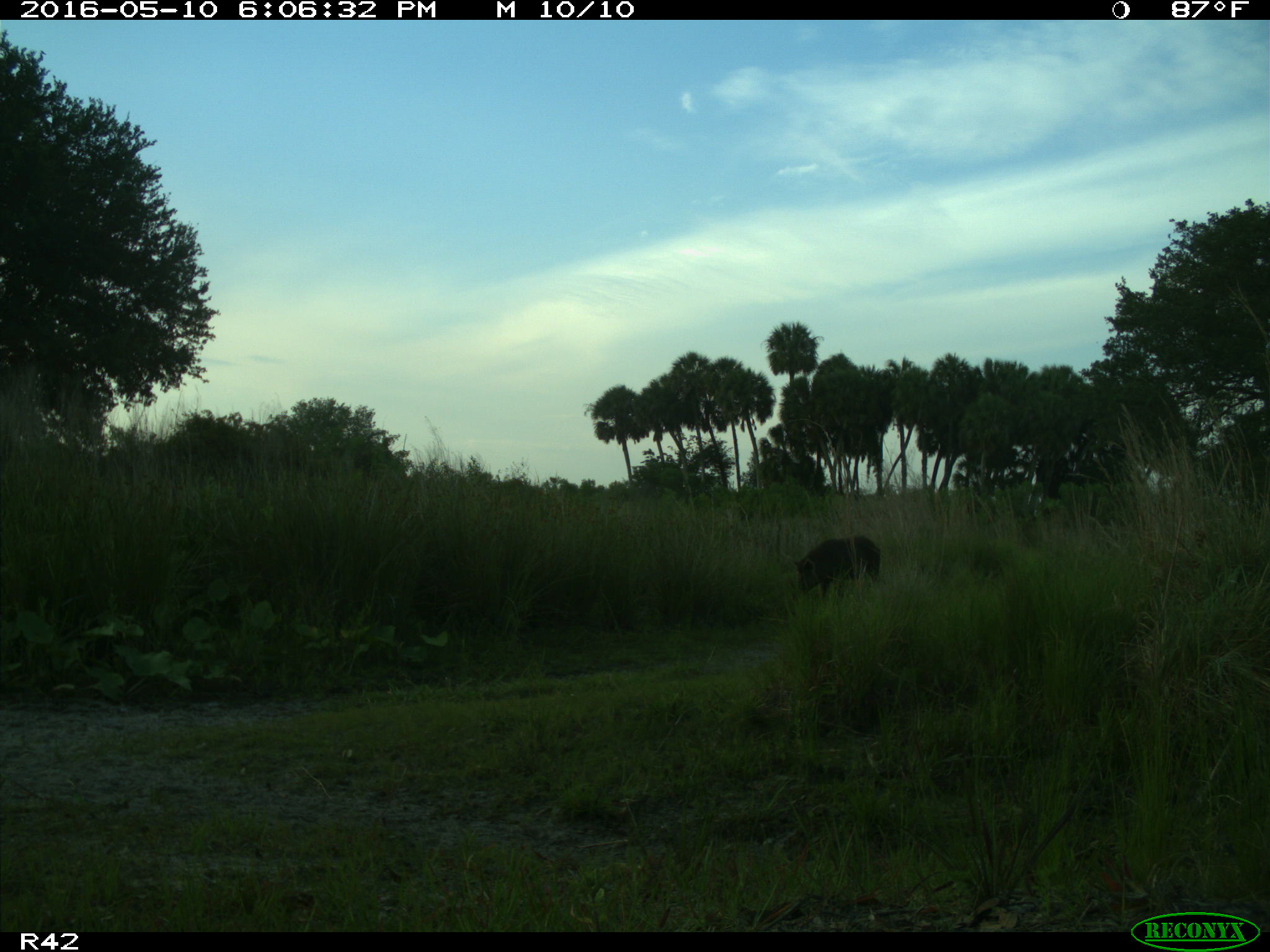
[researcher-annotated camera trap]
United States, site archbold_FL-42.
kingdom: Animalia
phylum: Chordata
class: Mammalia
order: Artiodactyla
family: Suidae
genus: Sus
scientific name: Sus scrofa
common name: wild boar